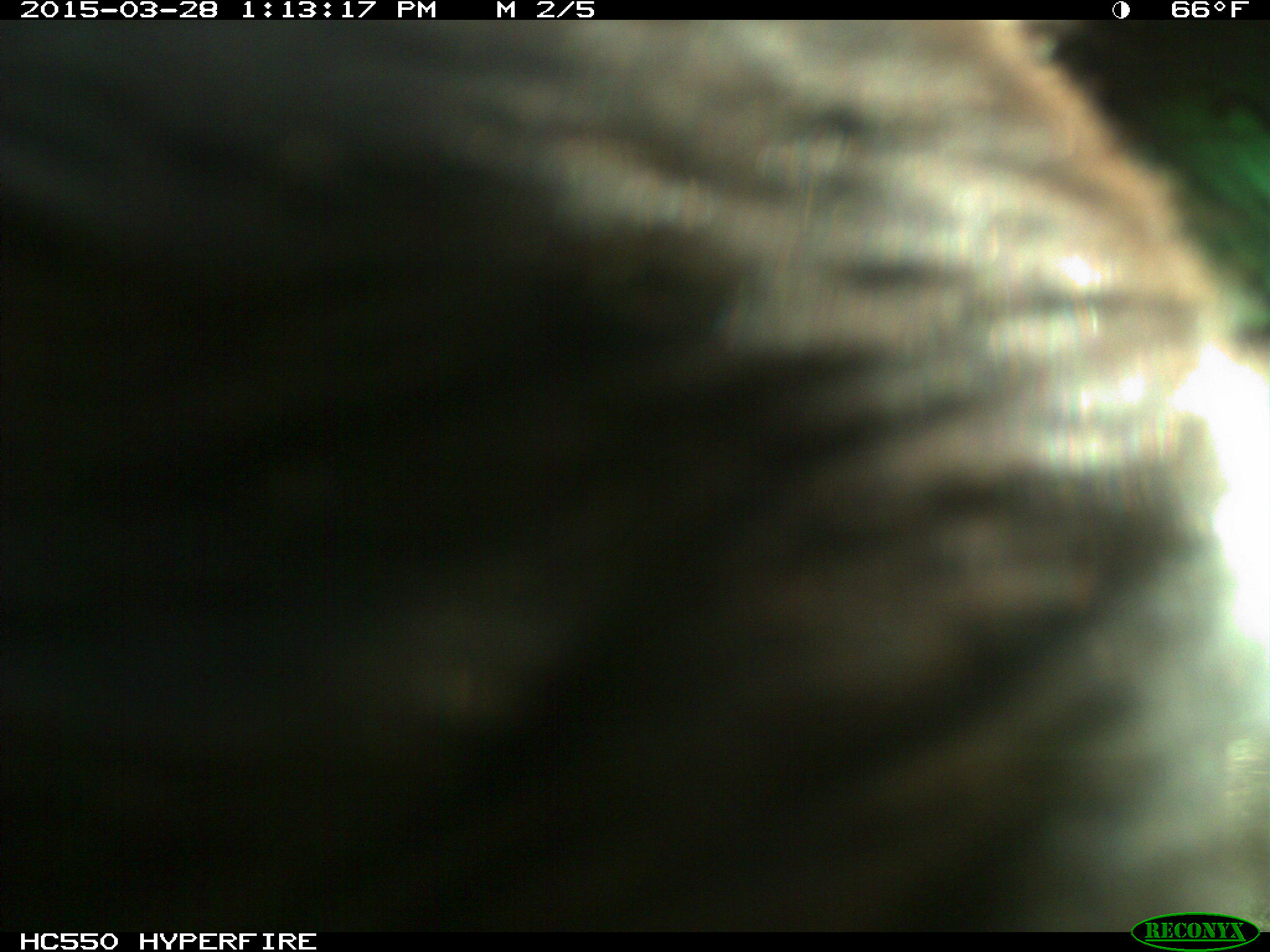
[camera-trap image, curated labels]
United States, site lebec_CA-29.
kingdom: Animalia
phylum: Chordata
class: Mammalia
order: Artiodactyla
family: Bovidae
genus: Bos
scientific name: Bos taurus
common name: domestic cow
Bos taurus (domestic cow).